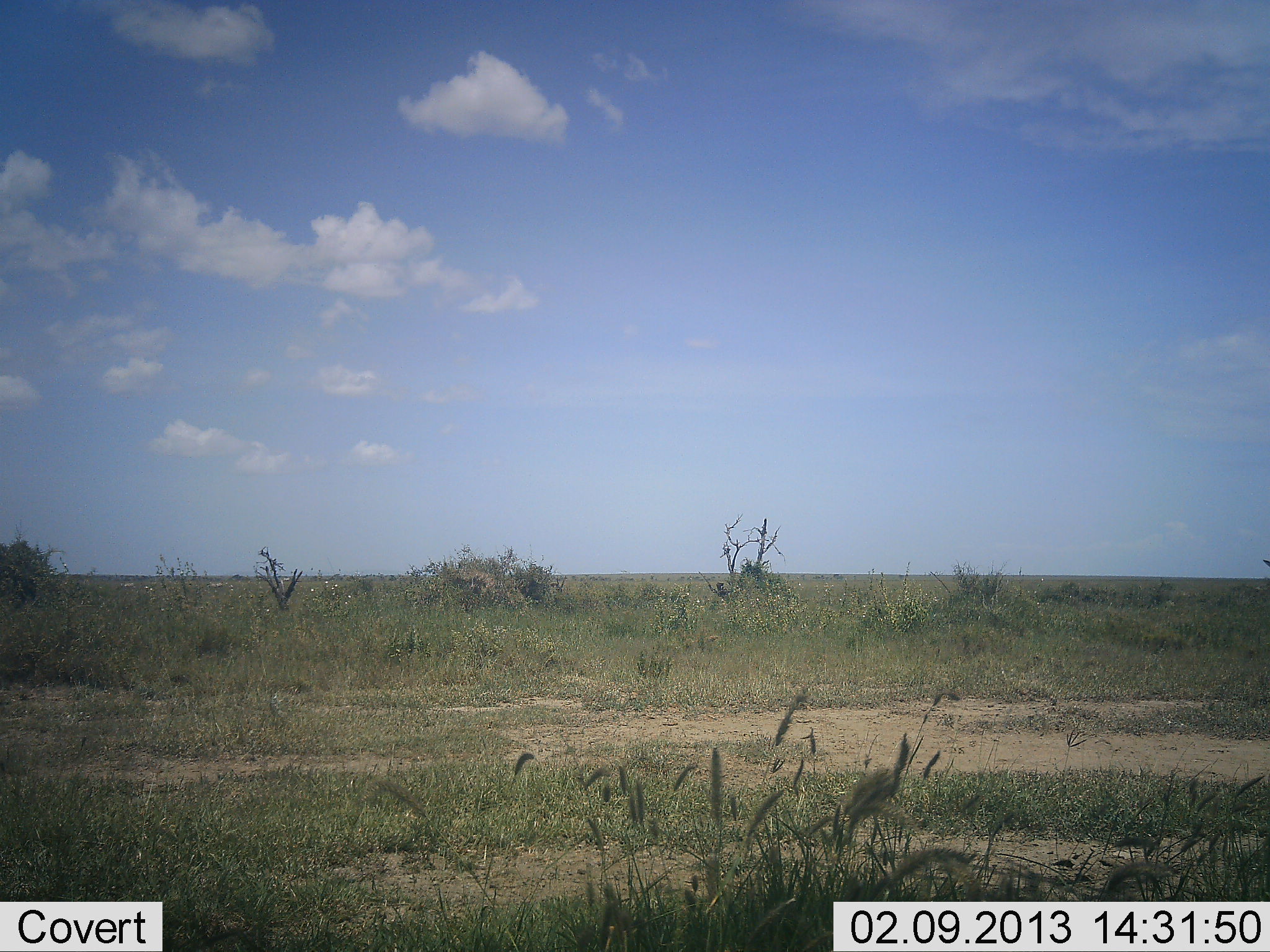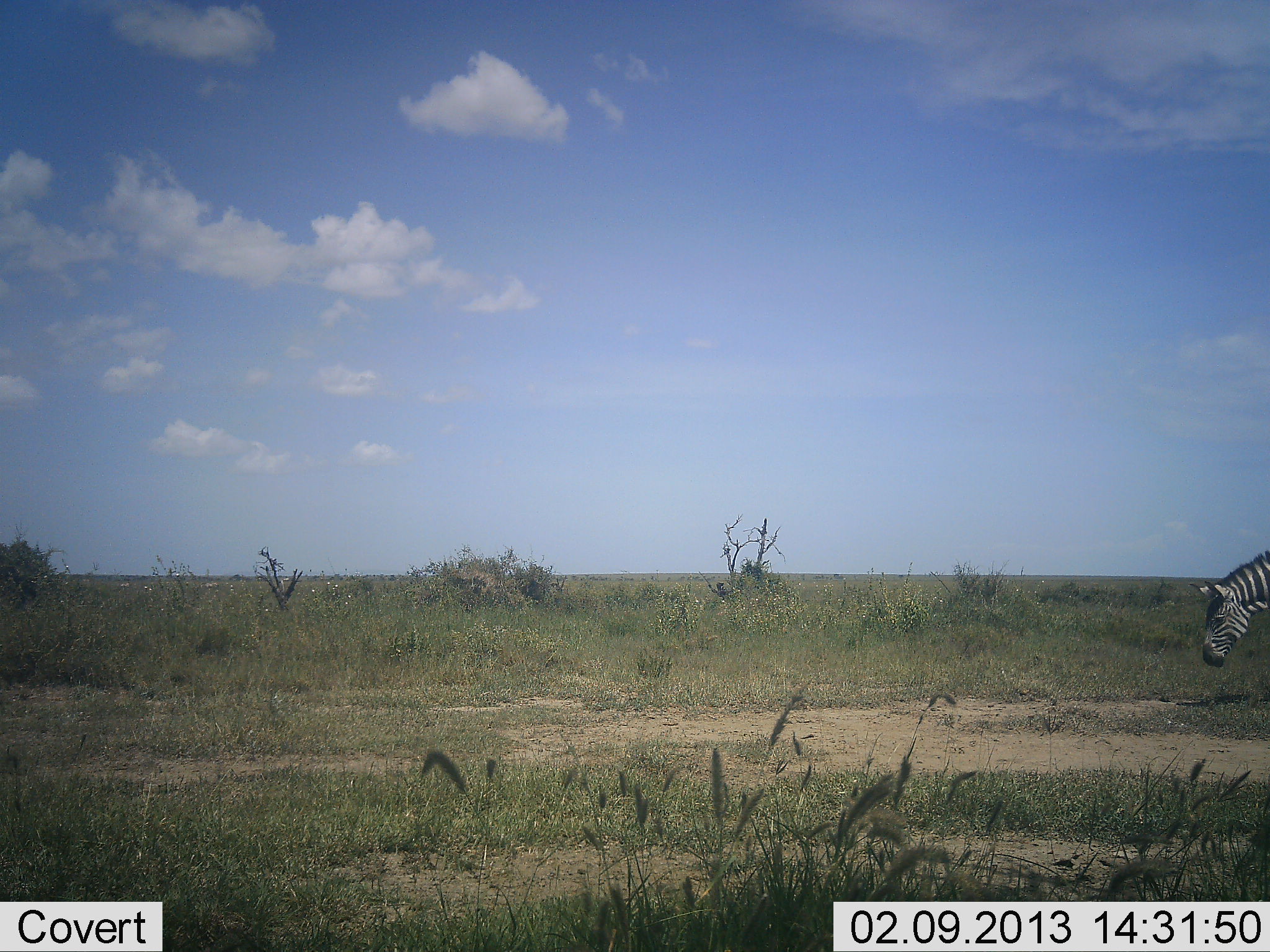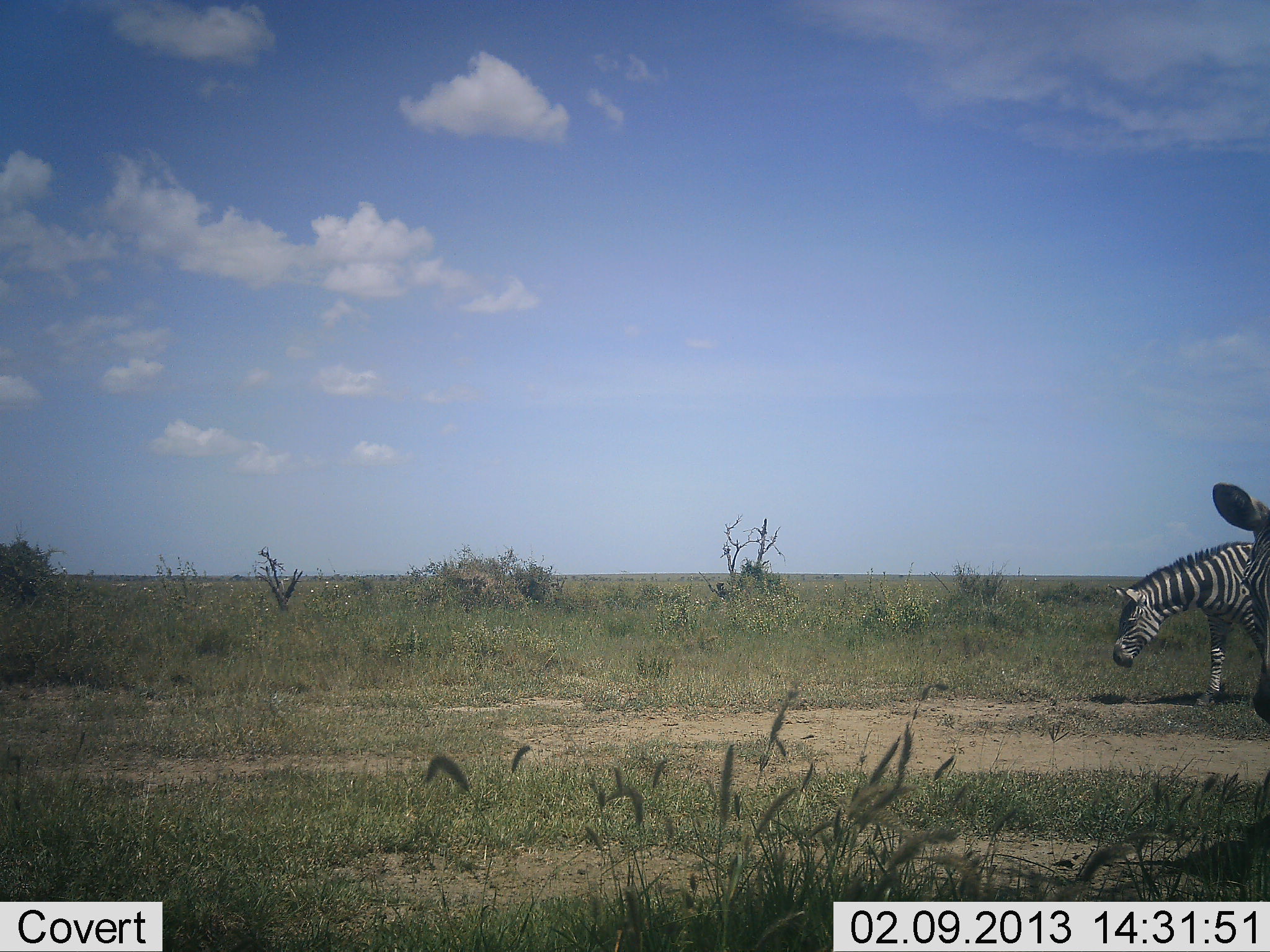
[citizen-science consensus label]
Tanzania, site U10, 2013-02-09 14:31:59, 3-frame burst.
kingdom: Animalia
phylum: Chordata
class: Mammalia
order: Perissodactyla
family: Equidae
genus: Equus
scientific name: Equus quagga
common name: plains zebra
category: zebra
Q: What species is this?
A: Zebra (plains zebra) (Equus quagga).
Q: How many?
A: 2.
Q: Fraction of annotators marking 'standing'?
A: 8%.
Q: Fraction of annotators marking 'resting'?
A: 0%.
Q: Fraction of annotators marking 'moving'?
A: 92%.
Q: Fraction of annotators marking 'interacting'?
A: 0%.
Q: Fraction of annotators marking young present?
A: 0%.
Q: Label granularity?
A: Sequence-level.